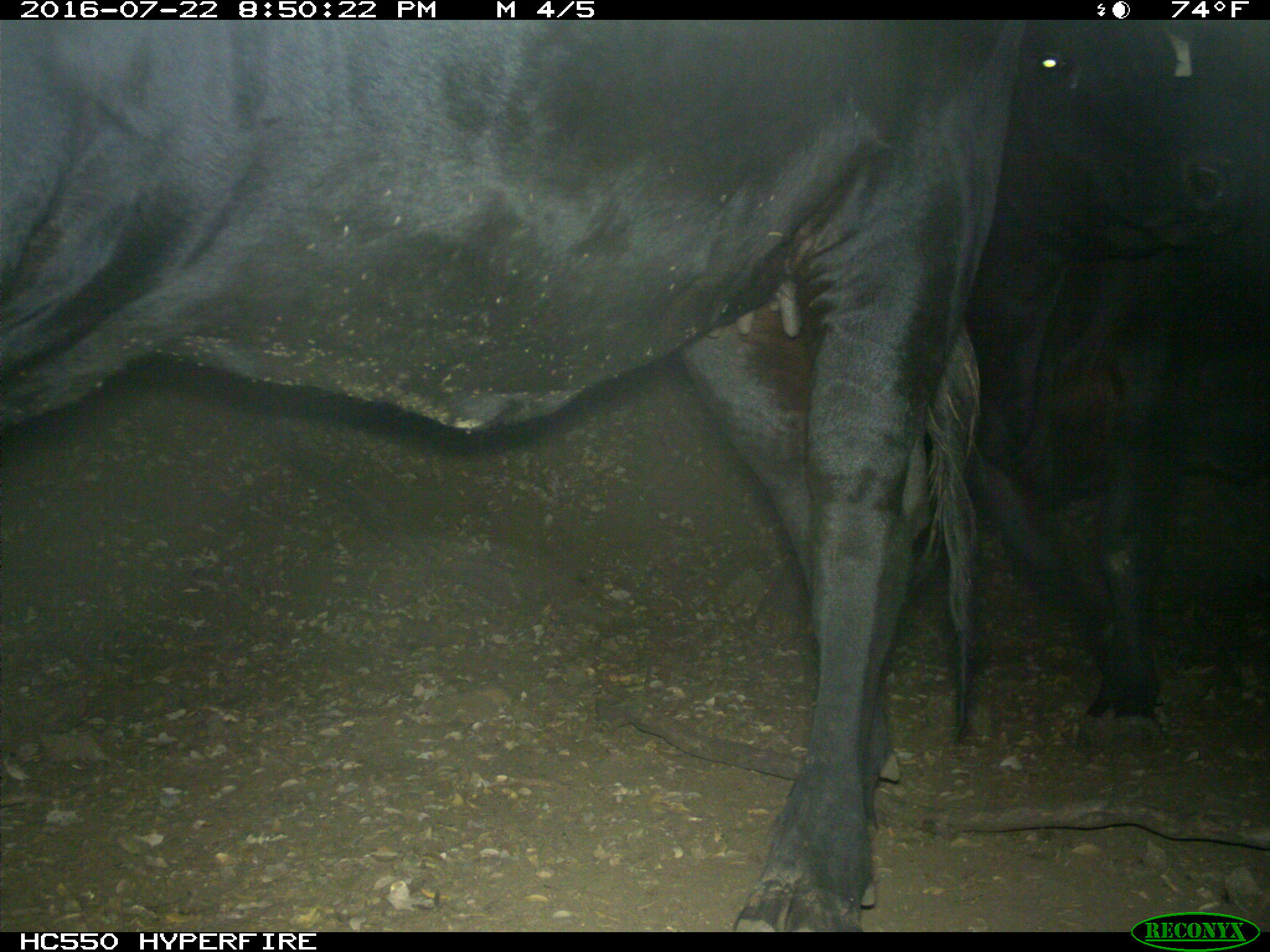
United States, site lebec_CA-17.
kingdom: Animalia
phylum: Chordata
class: Mammalia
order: Artiodactyla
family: Bovidae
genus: Bos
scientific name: Bos taurus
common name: domestic cow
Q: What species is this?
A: Bos taurus (domestic cow).